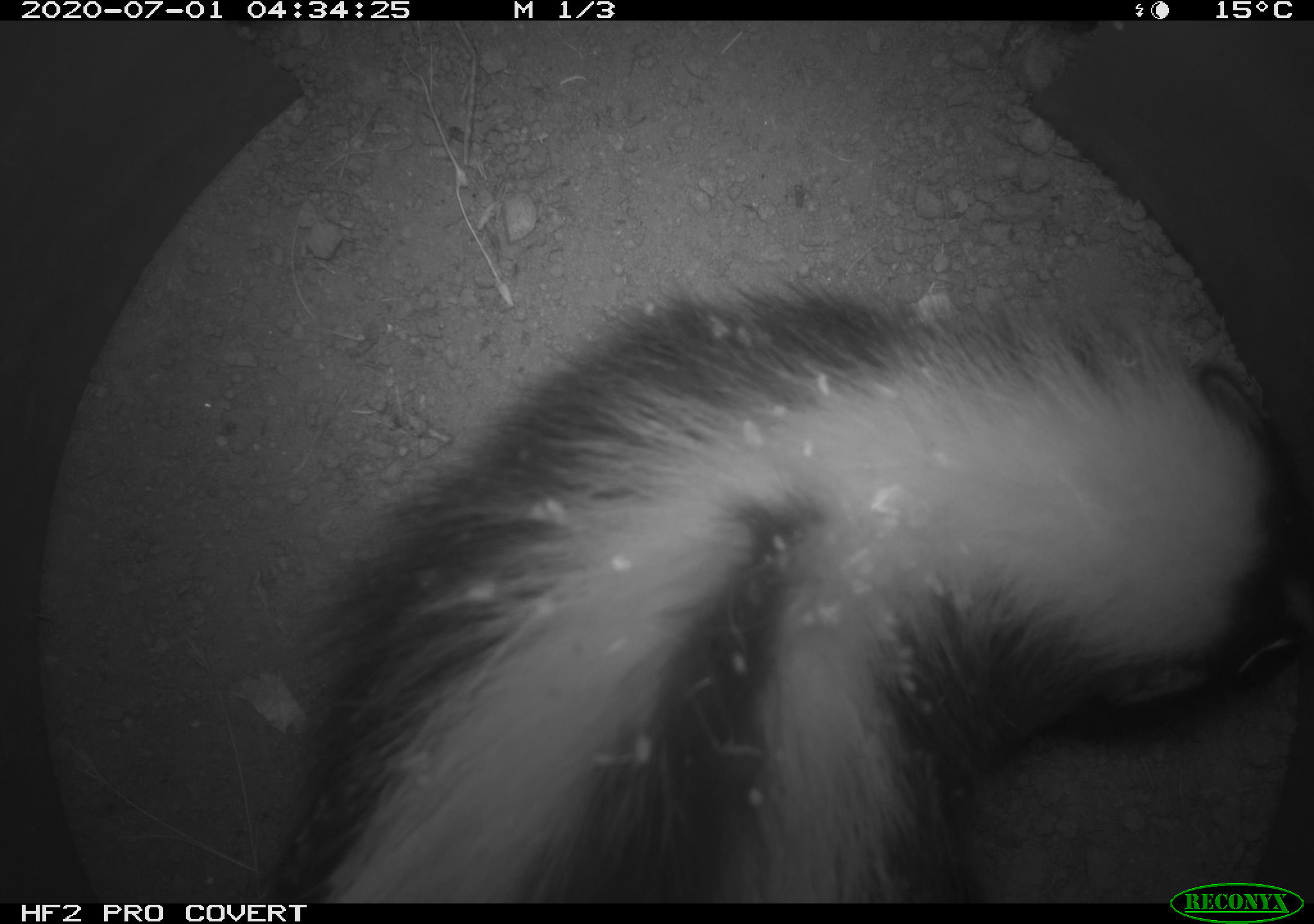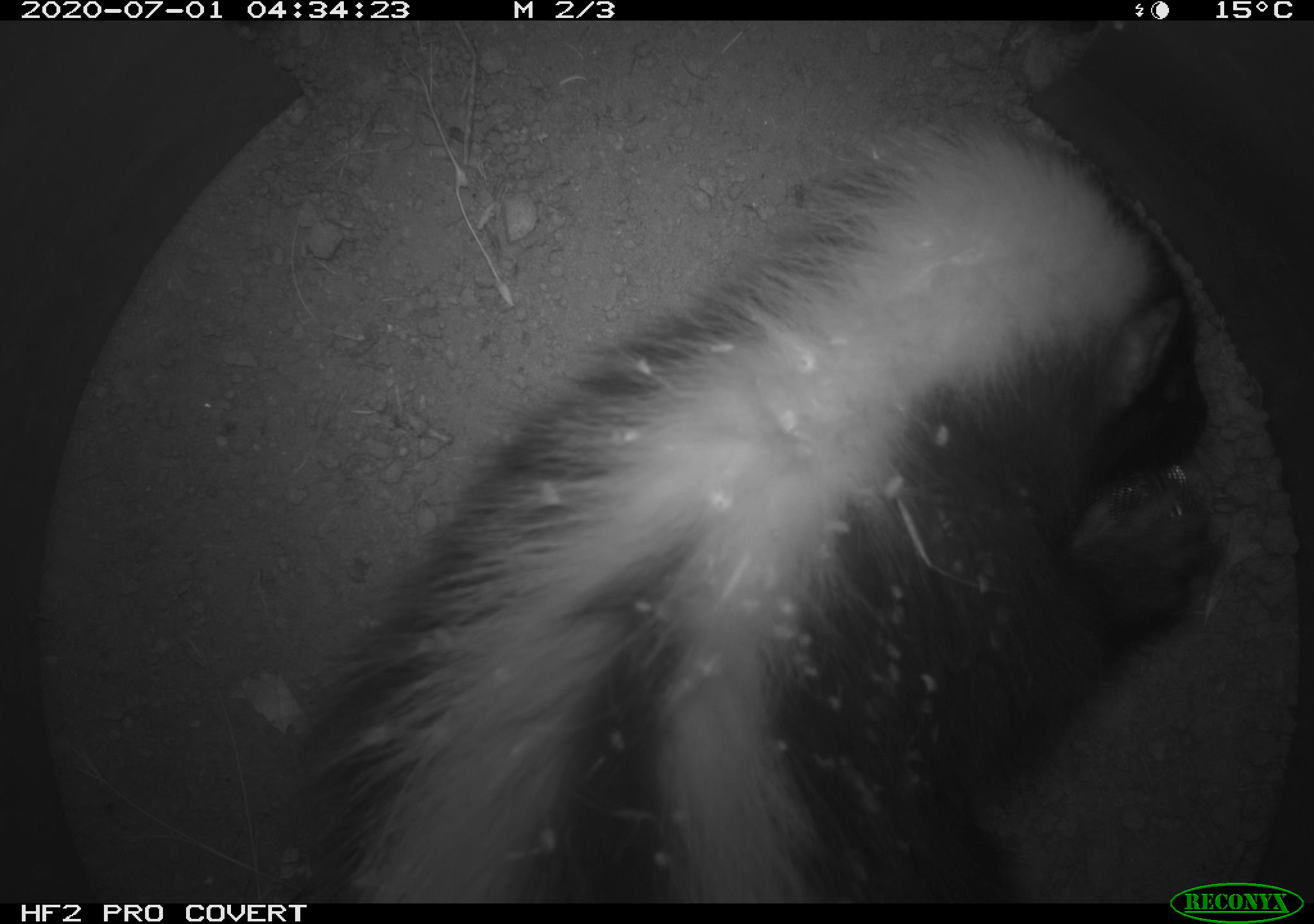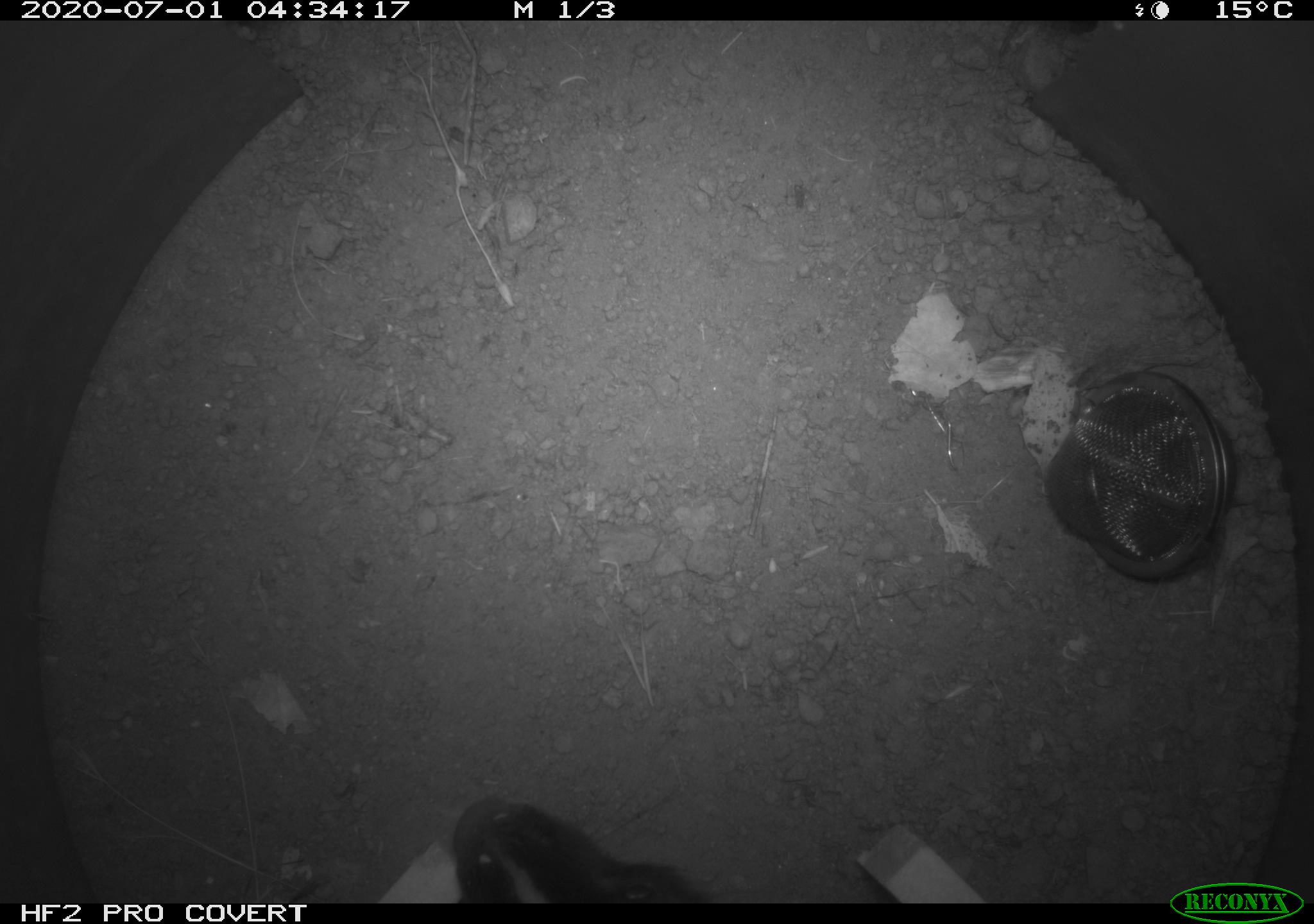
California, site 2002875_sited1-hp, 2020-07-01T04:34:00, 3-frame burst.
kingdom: Animalia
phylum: Chordata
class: Mammalia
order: Carnivora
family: Mephitidae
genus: Mephitis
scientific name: Mephitis mephitis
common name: striped skunk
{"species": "striped skunk (Mephitis mephitis)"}